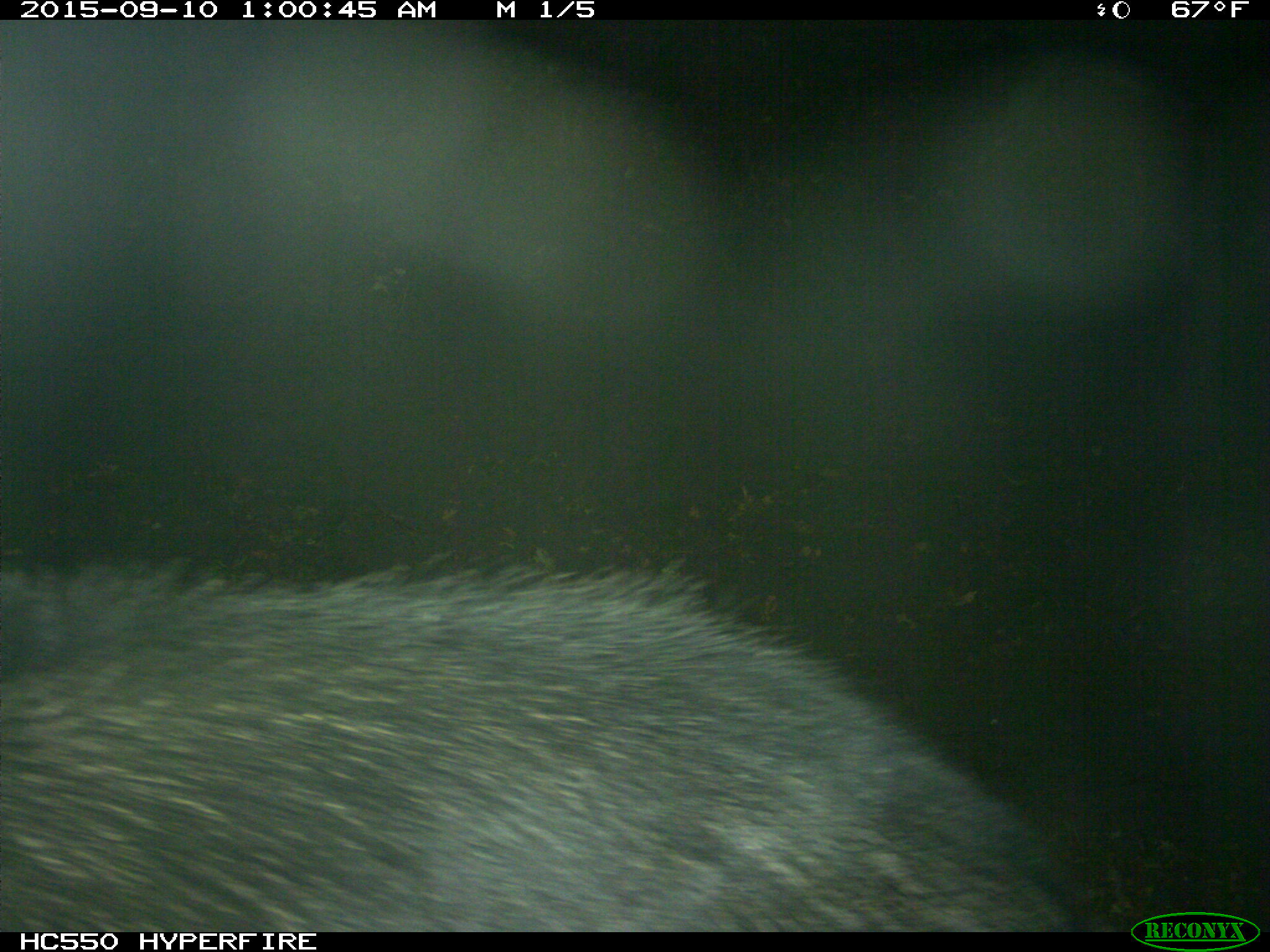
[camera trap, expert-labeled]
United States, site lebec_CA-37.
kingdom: Animalia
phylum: Chordata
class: Mammalia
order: Artiodactyla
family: Suidae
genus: Sus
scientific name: Sus scrofa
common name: wild boar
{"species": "Sus scrofa (wild boar)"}